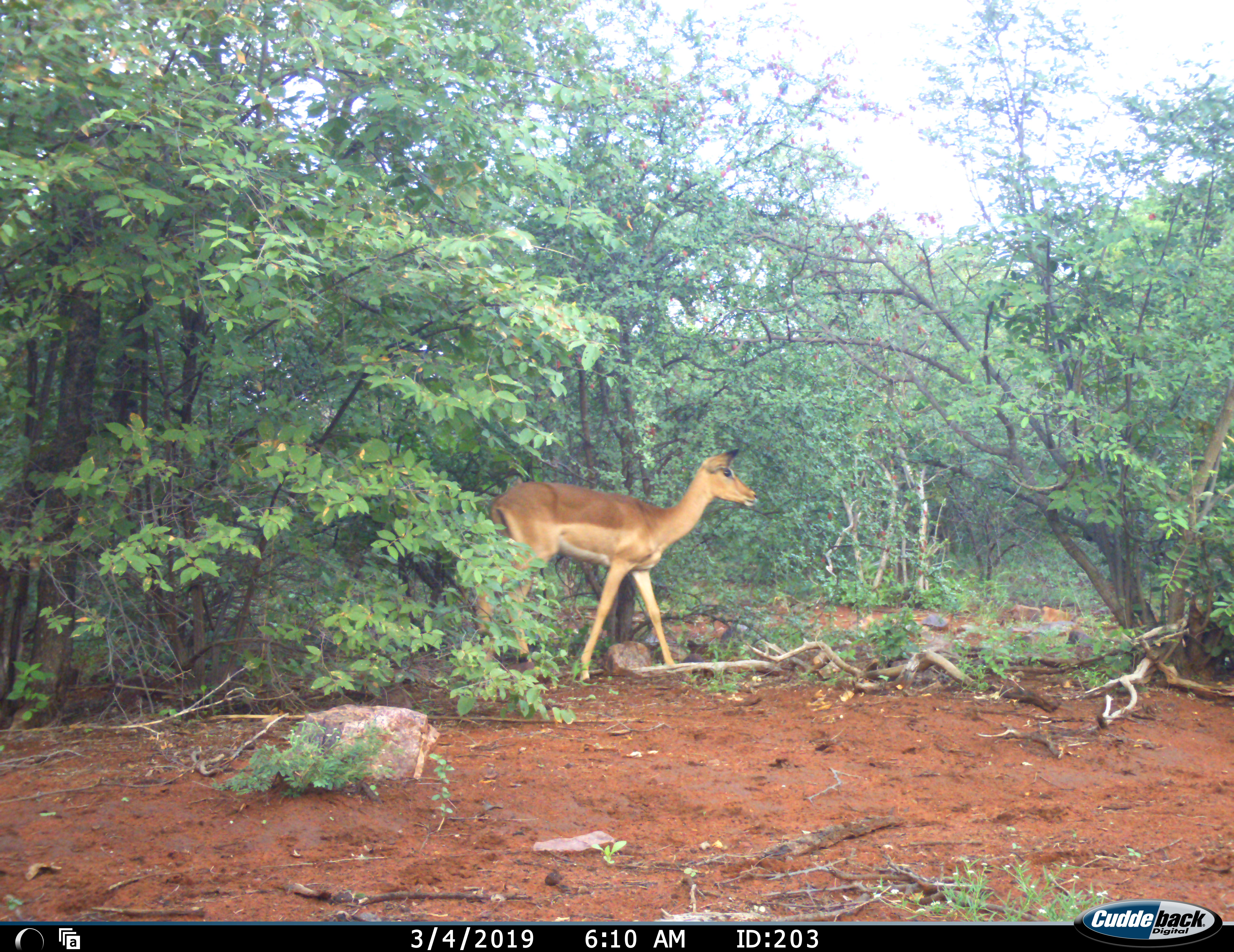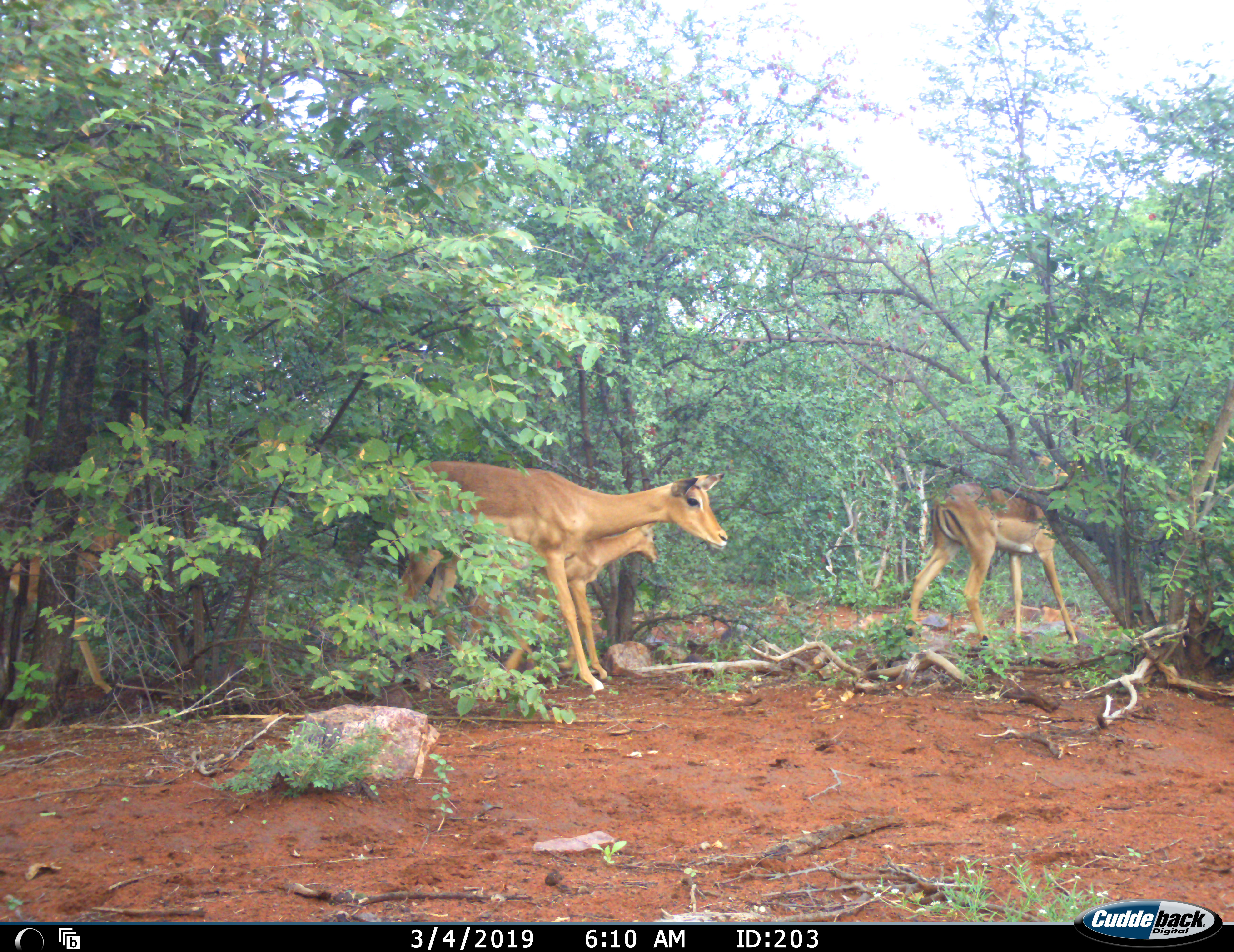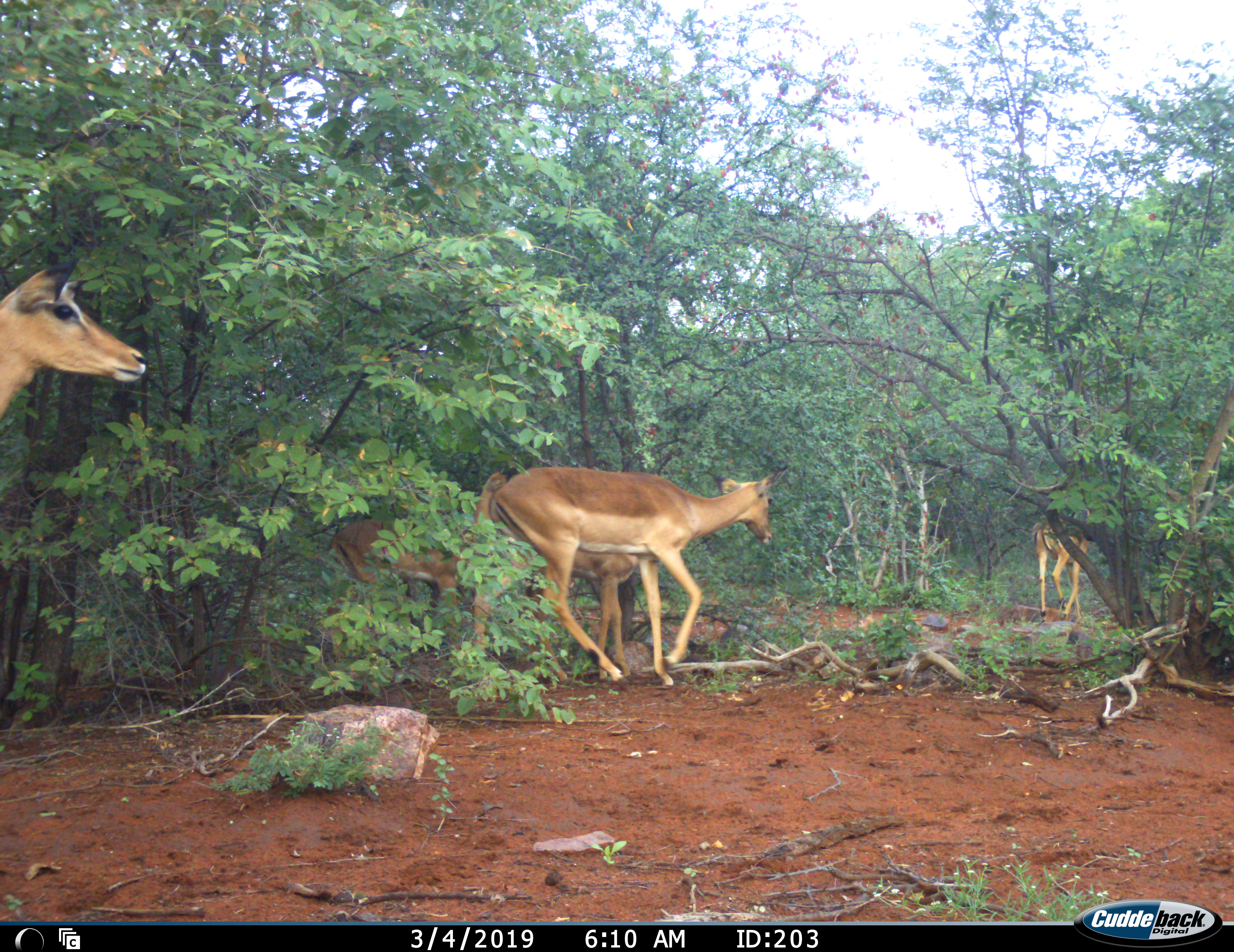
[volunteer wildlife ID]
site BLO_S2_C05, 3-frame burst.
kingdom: Animalia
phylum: Chordata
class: Mammalia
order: Artiodactyla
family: Bovidae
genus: Aepyceros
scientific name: Aepyceros melampus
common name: impala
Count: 5.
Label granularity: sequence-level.